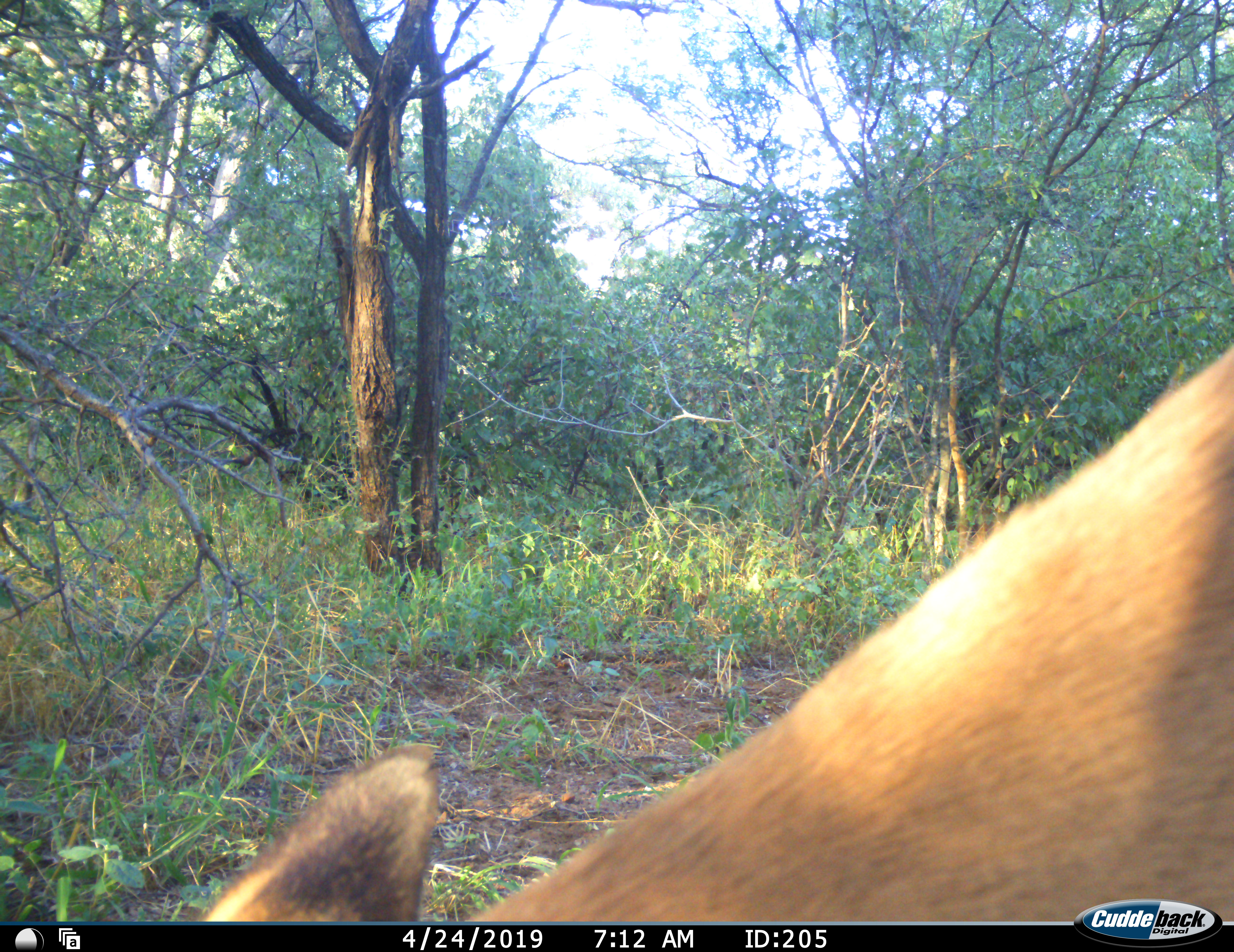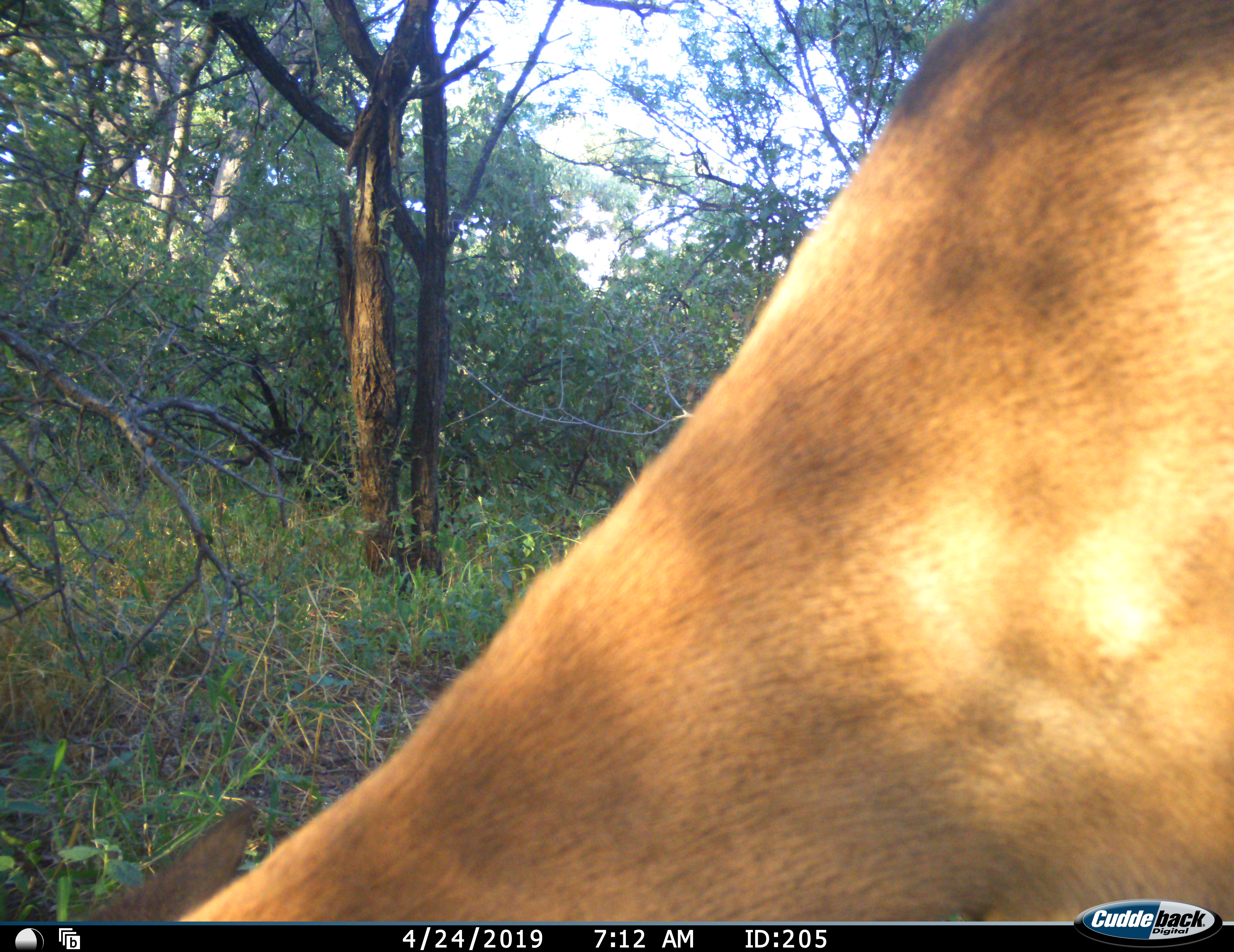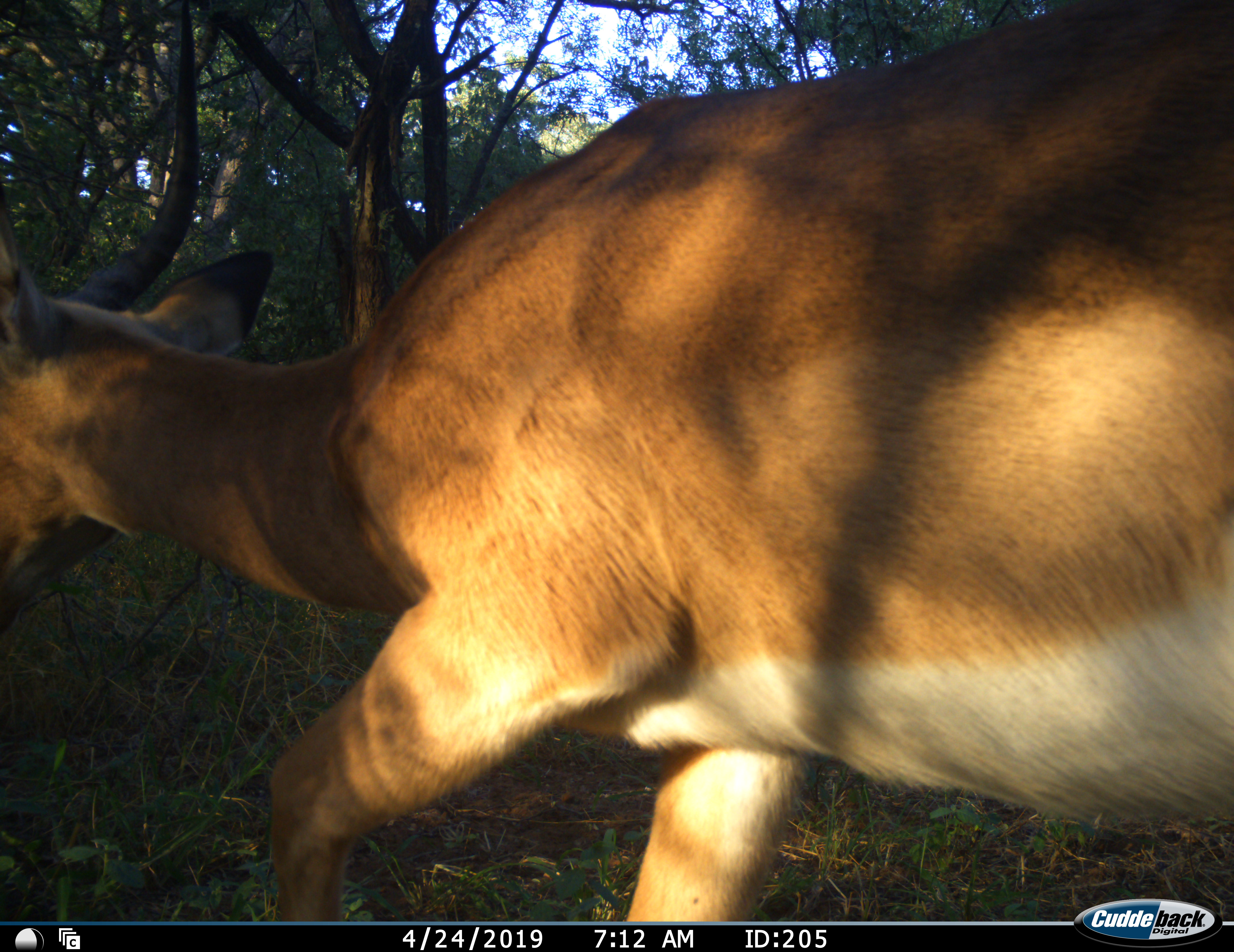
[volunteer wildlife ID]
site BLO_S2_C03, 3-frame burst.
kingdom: Animalia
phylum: Chordata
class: Mammalia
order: Artiodactyla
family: Bovidae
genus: Aepyceros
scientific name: Aepyceros melampus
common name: impala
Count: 1.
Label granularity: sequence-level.